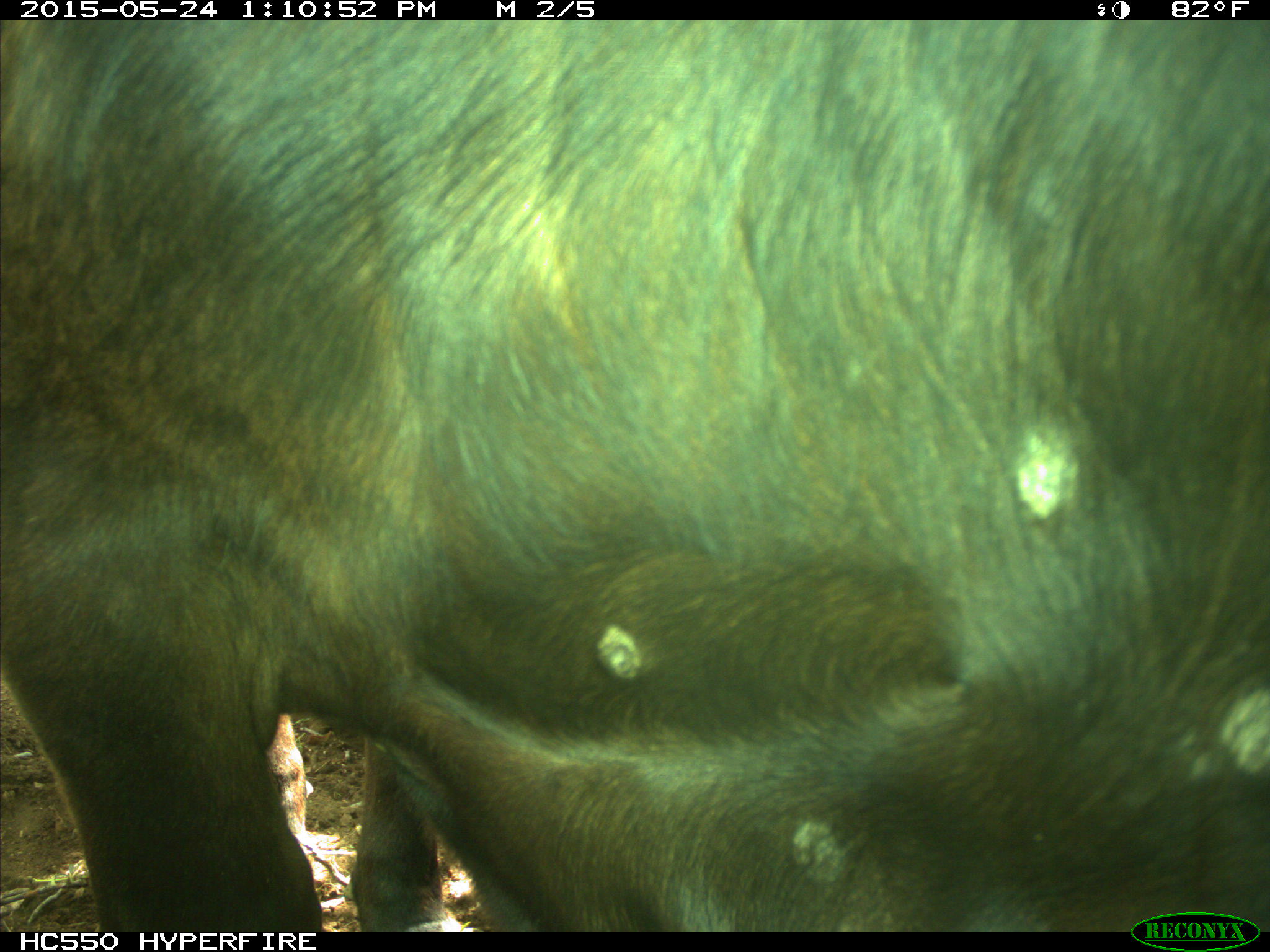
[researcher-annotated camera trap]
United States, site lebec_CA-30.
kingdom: Animalia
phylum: Chordata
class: Mammalia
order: Artiodactyla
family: Bovidae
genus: Bos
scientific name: Bos taurus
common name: domestic cow